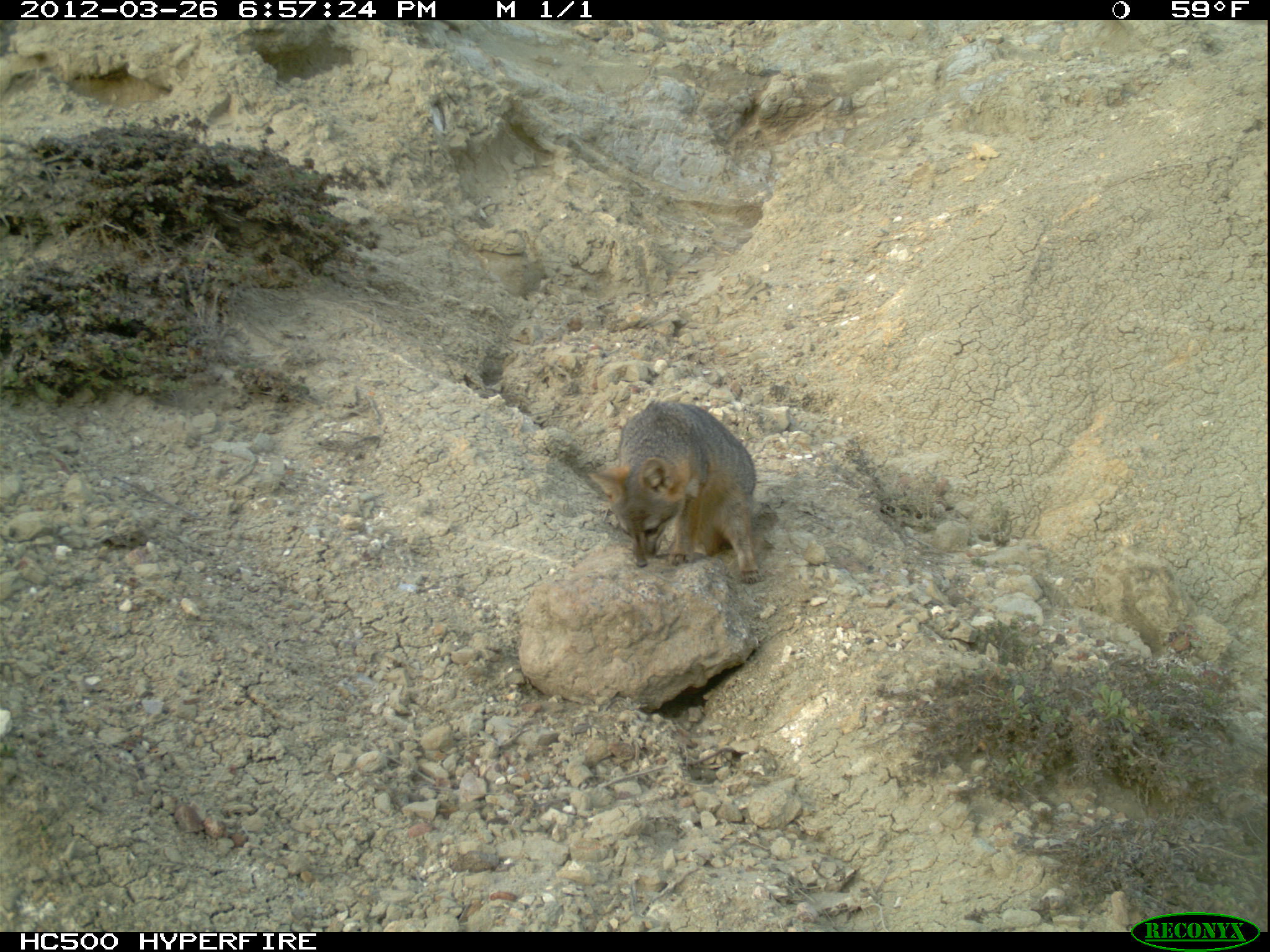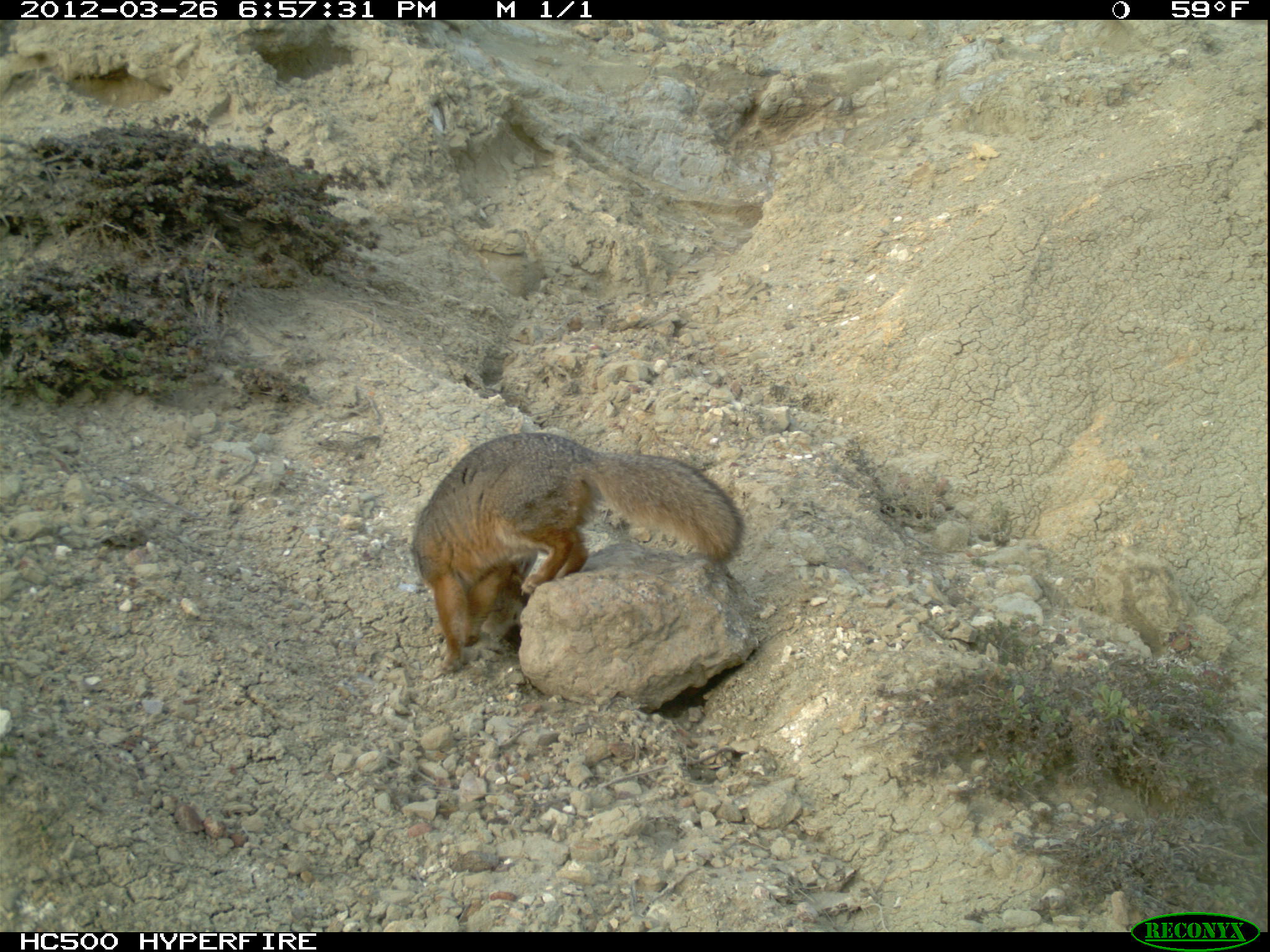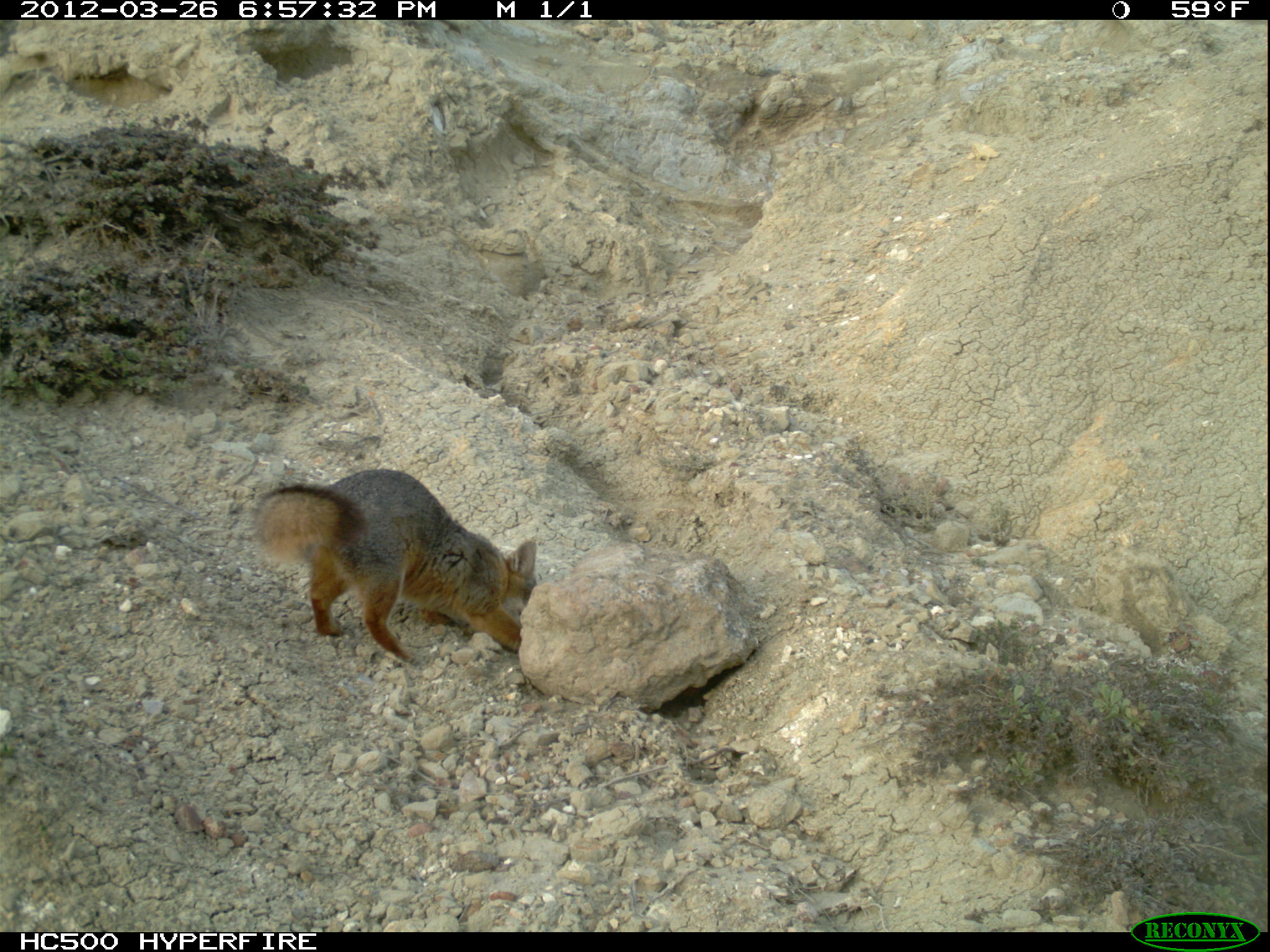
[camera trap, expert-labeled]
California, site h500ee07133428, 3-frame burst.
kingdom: Animalia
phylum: Chordata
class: Mammalia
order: Carnivora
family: Canidae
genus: Urocyon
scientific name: Urocyon littoralis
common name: island fox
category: fox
Fox (island fox) (Urocyon littoralis).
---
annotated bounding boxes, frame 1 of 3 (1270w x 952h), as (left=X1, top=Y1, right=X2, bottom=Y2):
fox: (left=588, top=400, right=762, bottom=585)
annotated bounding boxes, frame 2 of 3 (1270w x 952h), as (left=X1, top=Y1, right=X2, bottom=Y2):
fox: (left=411, top=432, right=742, bottom=676)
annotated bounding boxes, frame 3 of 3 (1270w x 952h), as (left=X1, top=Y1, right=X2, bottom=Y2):
fox: (left=253, top=469, right=536, bottom=673)